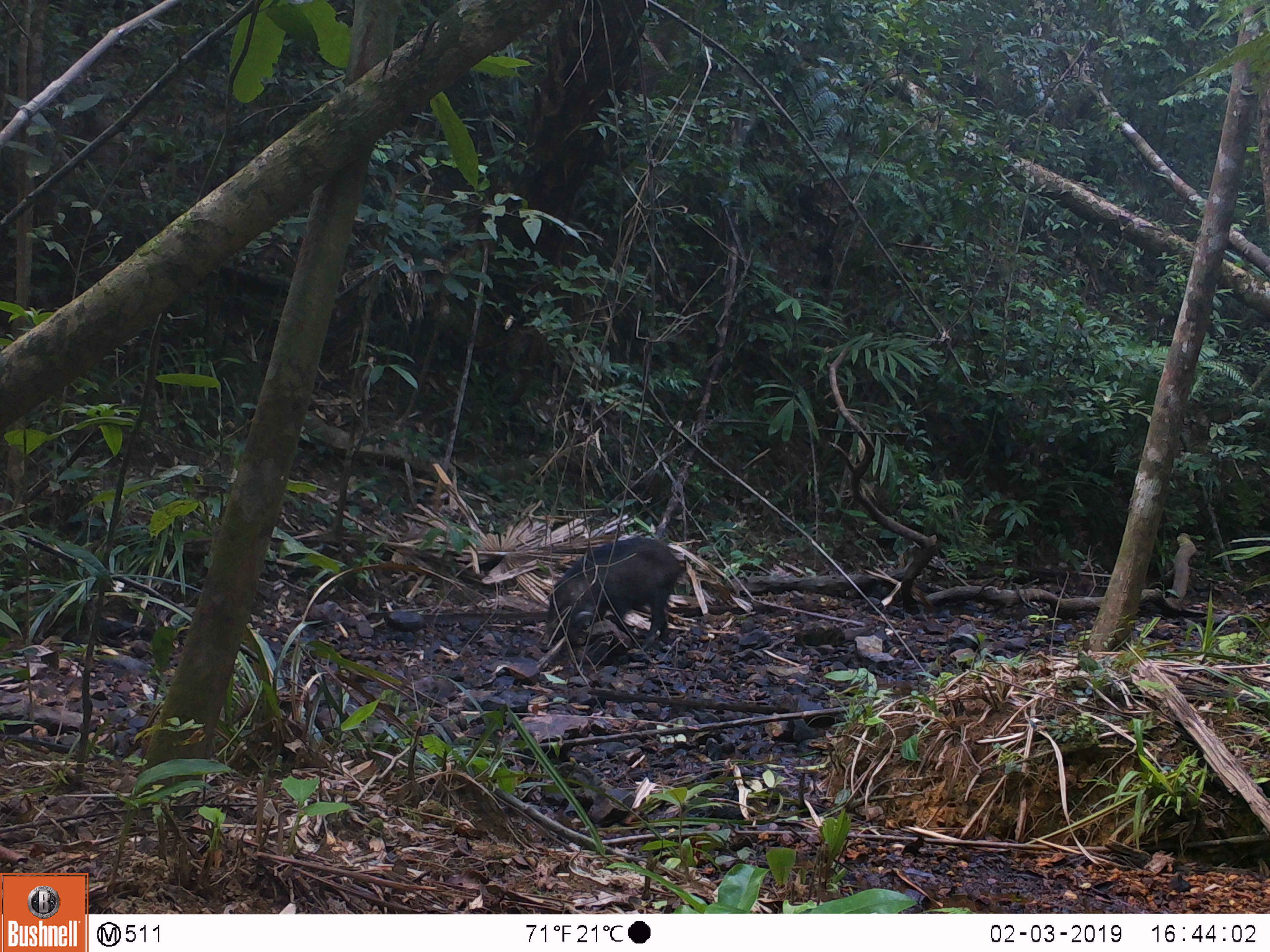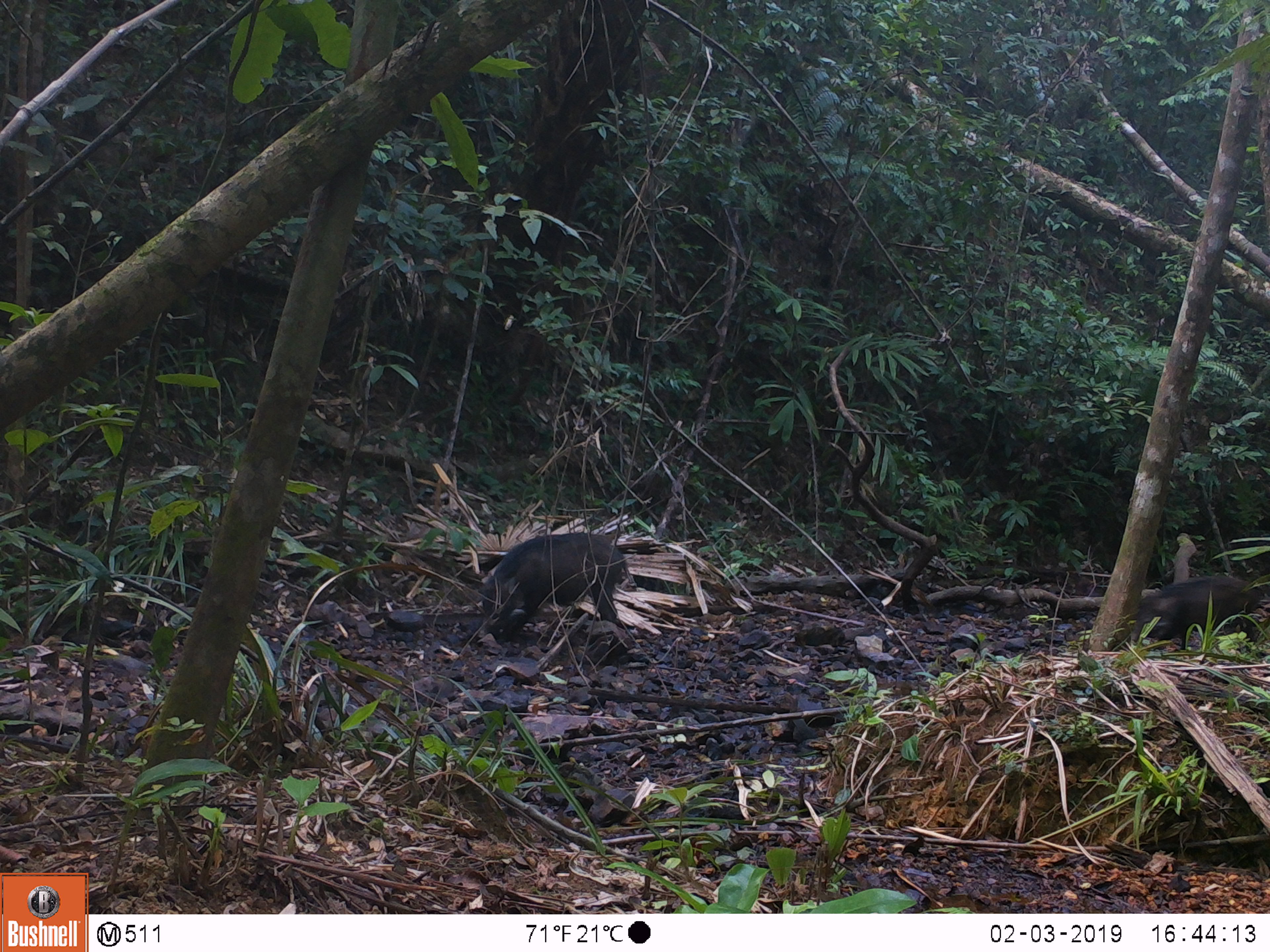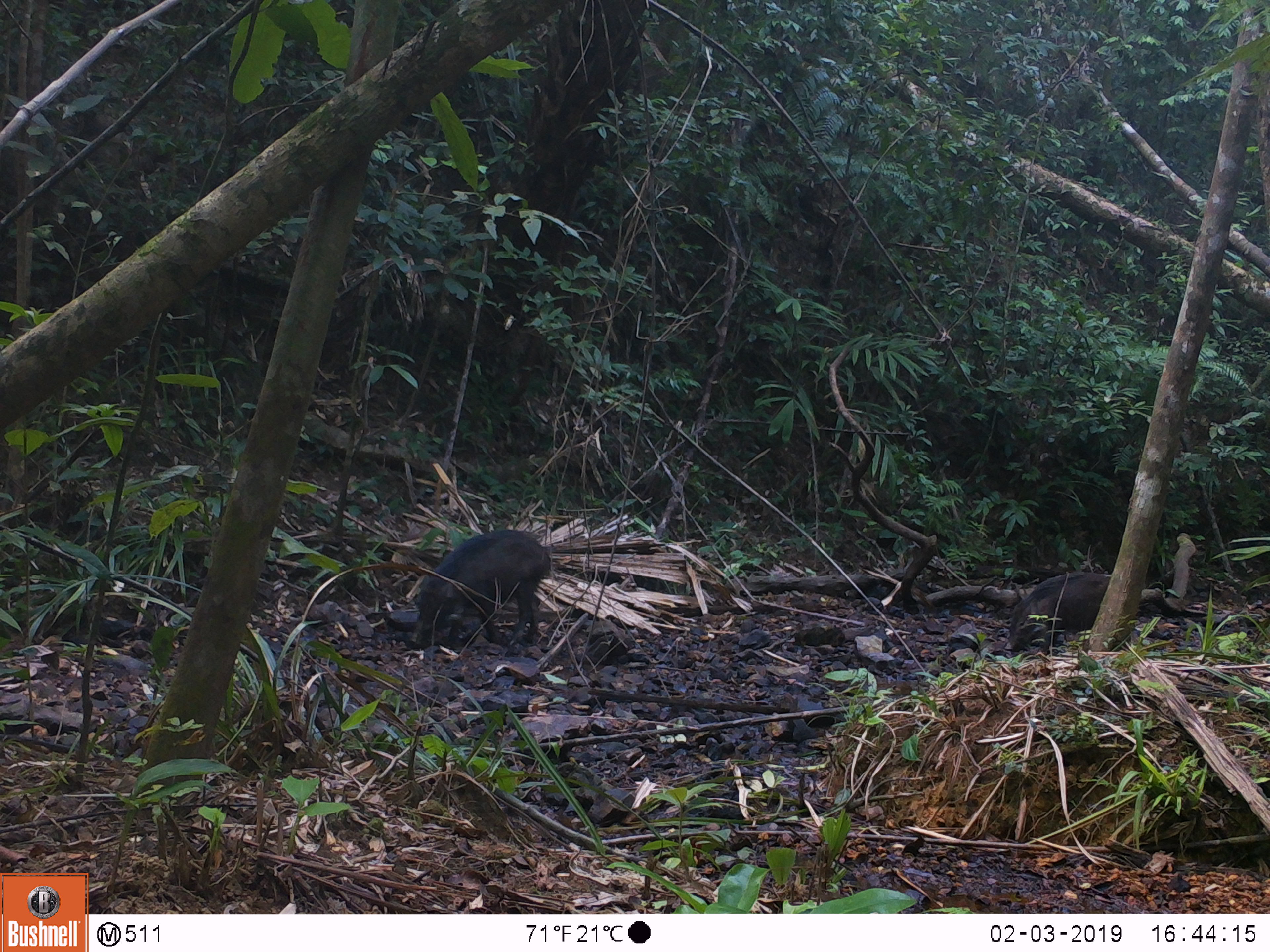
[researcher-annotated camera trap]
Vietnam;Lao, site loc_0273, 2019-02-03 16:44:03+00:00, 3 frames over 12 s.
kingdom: Animalia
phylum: Chordata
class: Mammalia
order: Artiodactyla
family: Suidae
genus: Sus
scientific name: Sus scrofa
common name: eurasian wild pig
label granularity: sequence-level